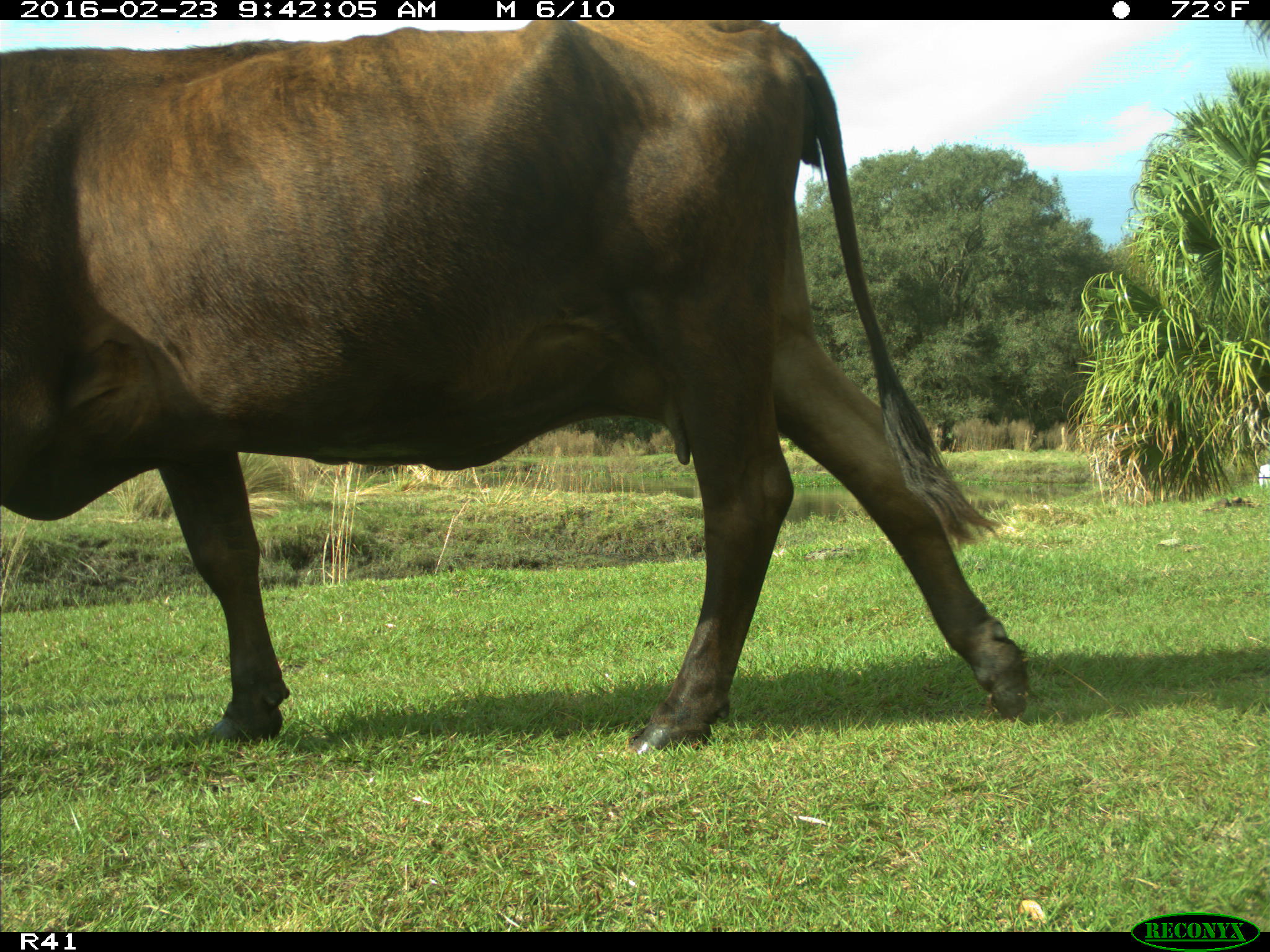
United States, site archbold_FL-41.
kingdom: Animalia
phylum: Chordata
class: Mammalia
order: Artiodactyla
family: Bovidae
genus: Bos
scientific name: Bos taurus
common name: domestic cow